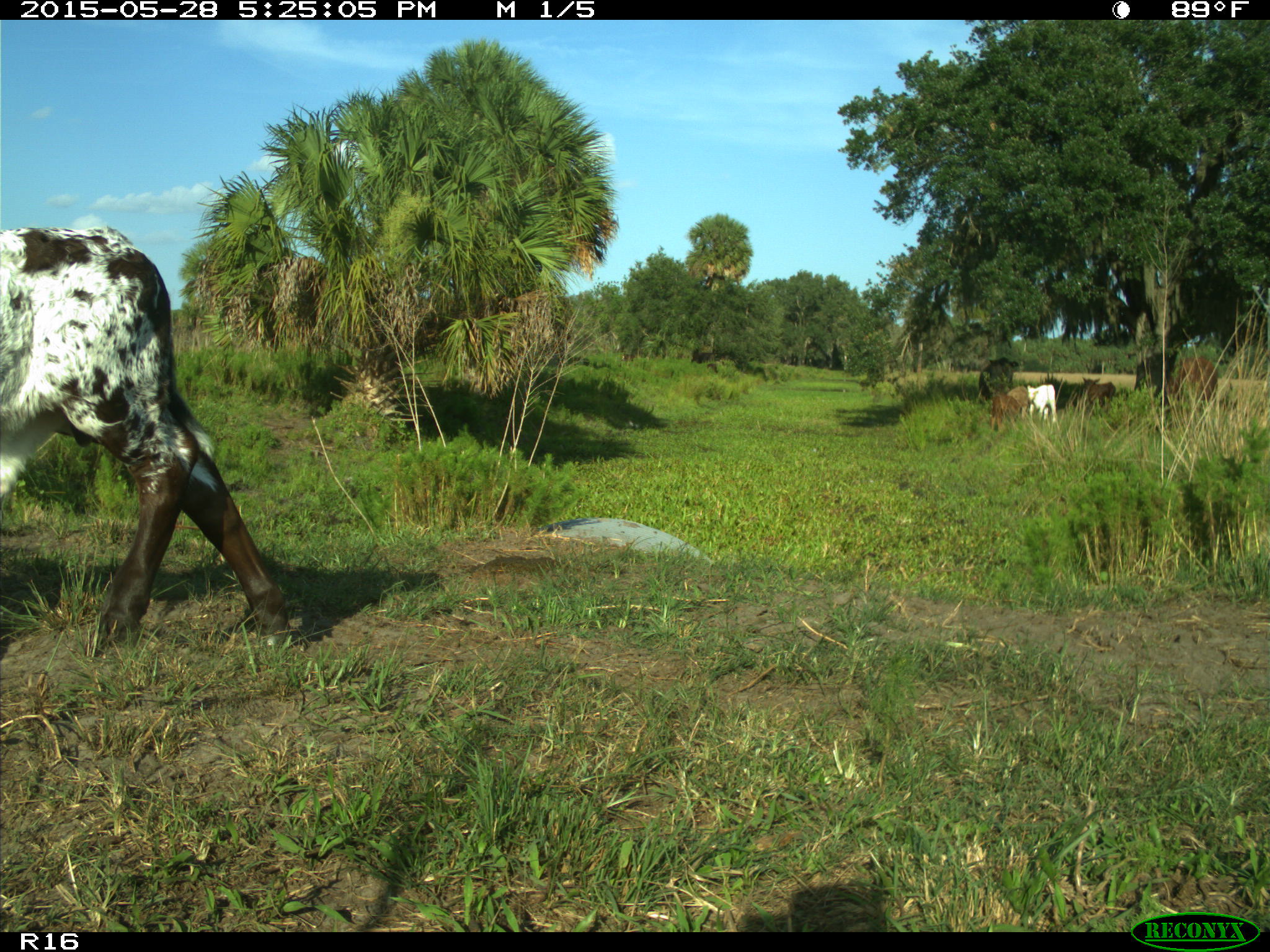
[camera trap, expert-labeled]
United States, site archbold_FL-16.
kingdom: Animalia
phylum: Chordata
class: Mammalia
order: Artiodactyla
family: Bovidae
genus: Bos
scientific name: Bos taurus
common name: domestic cow